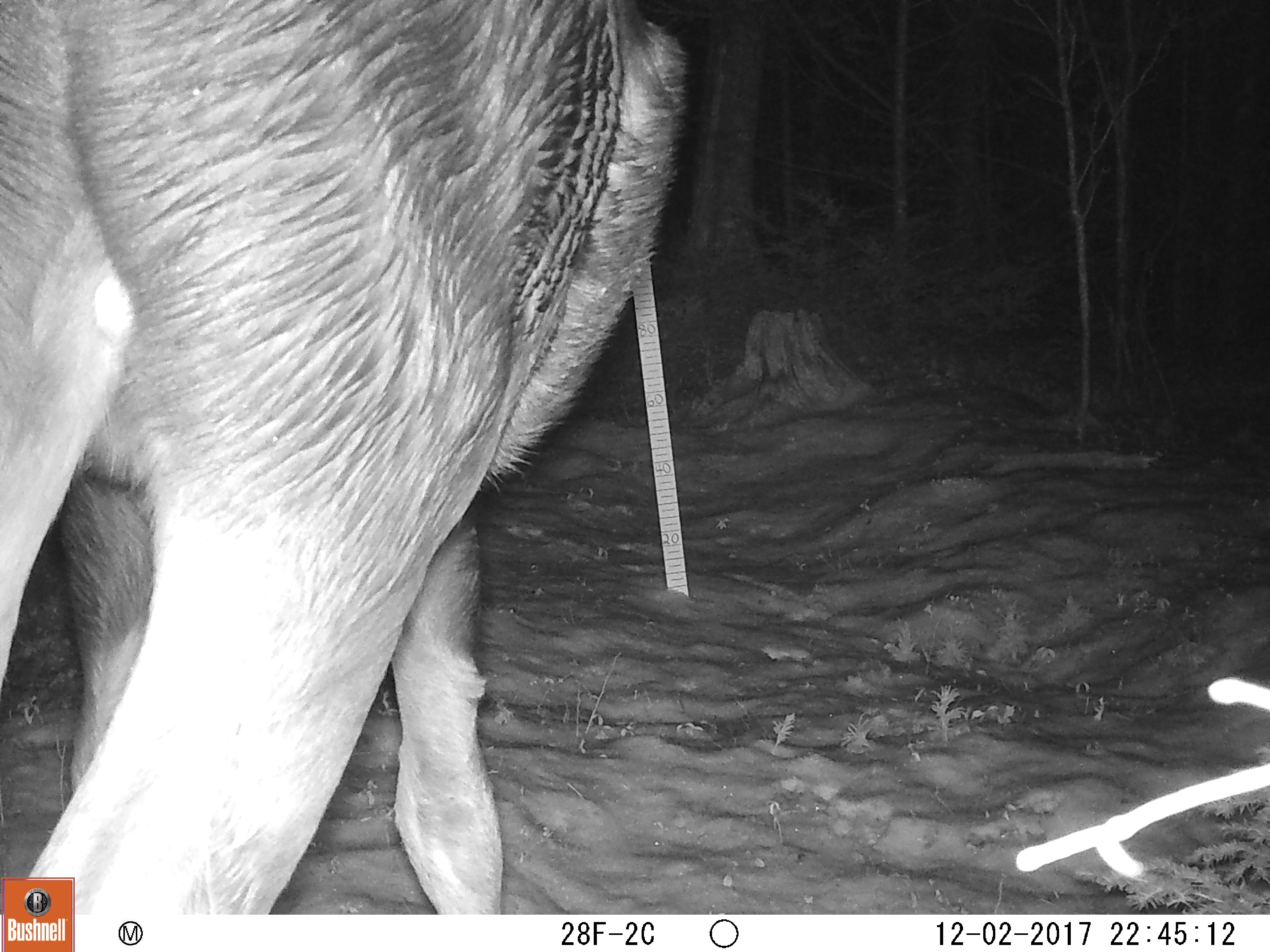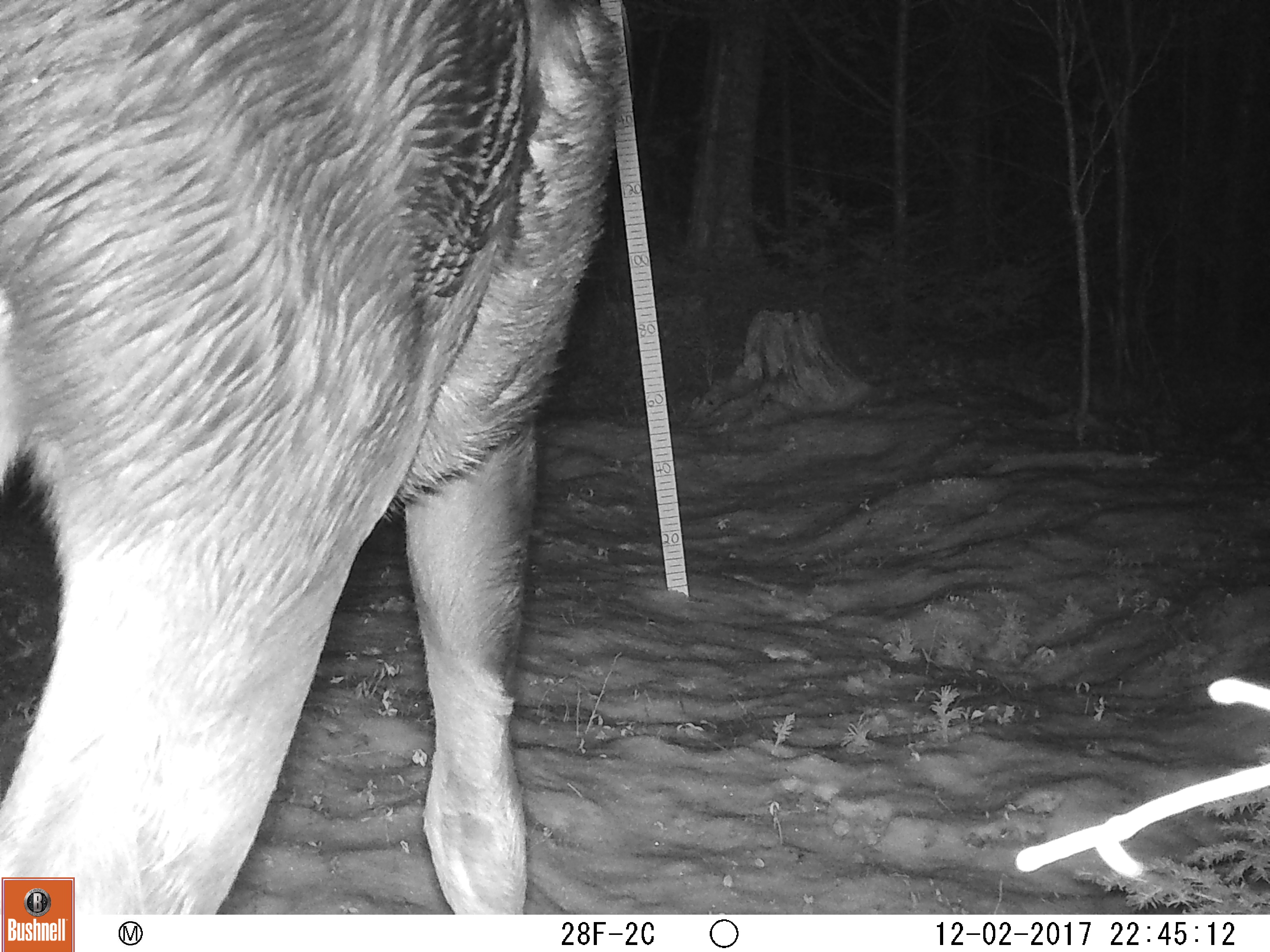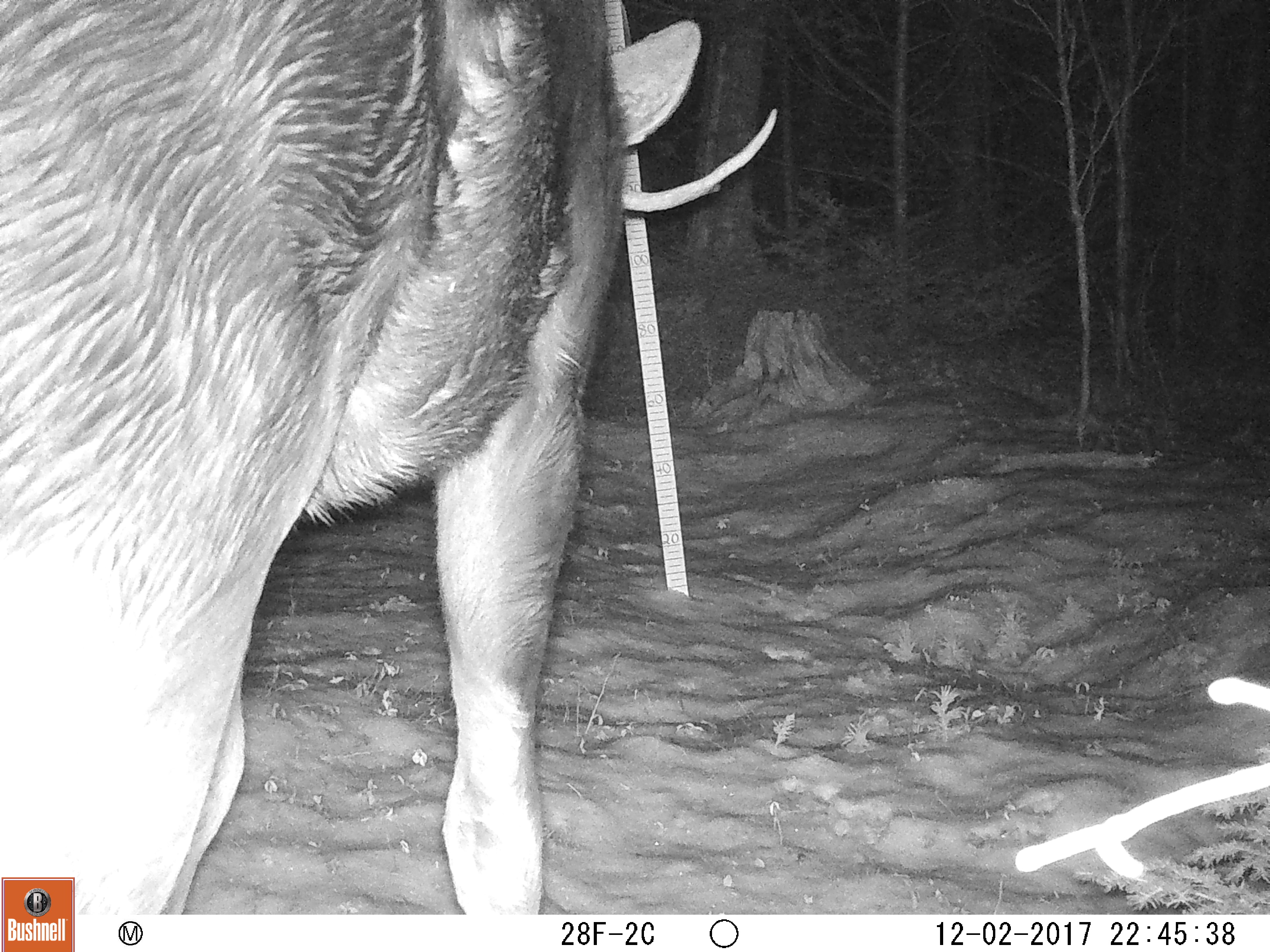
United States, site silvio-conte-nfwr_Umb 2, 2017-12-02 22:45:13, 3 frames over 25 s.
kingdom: Animalia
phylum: Chordata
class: Mammalia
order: Artiodactyla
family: Cervidae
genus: Alces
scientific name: Alces alces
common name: moose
Moose (Alces alces).